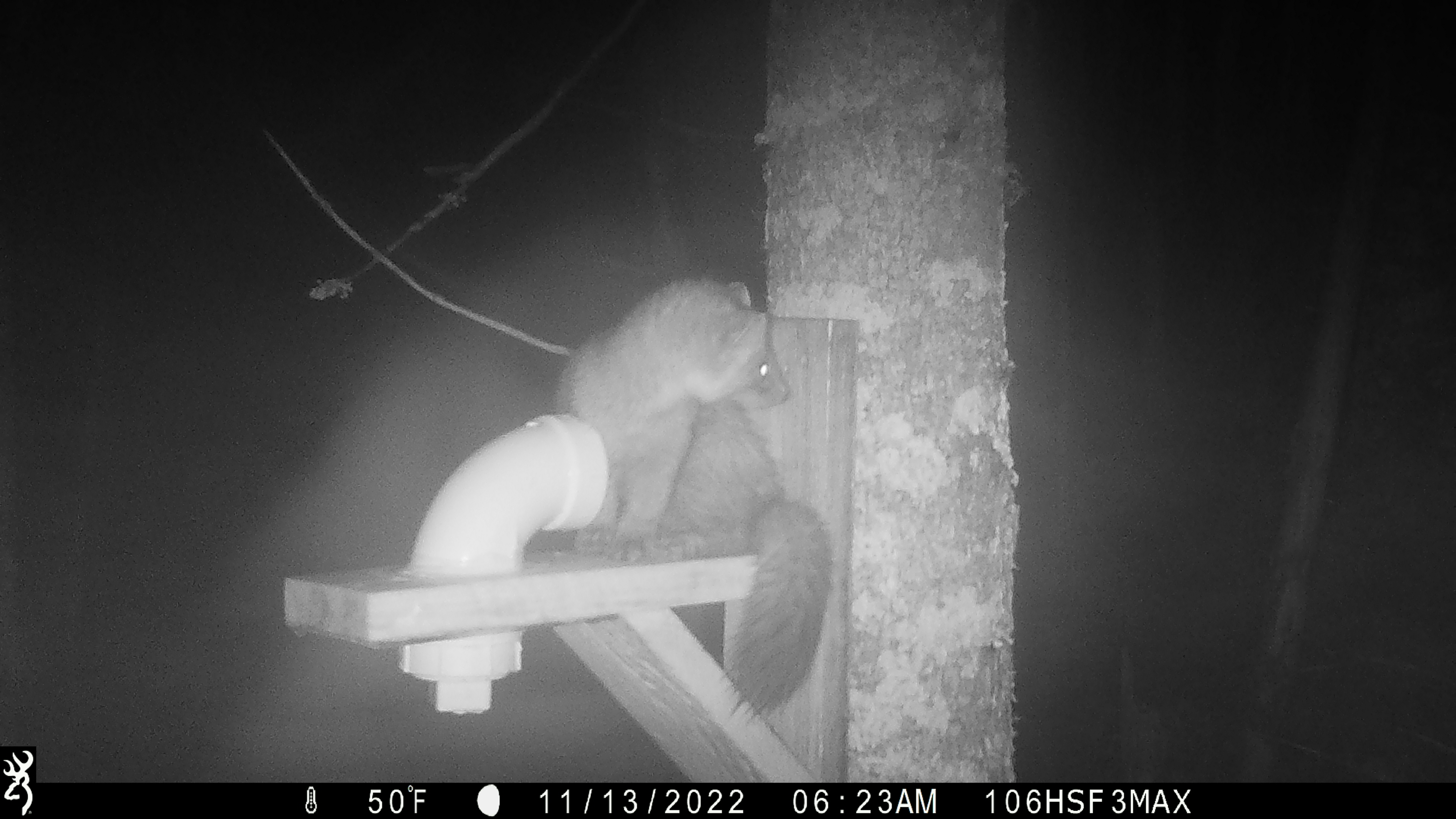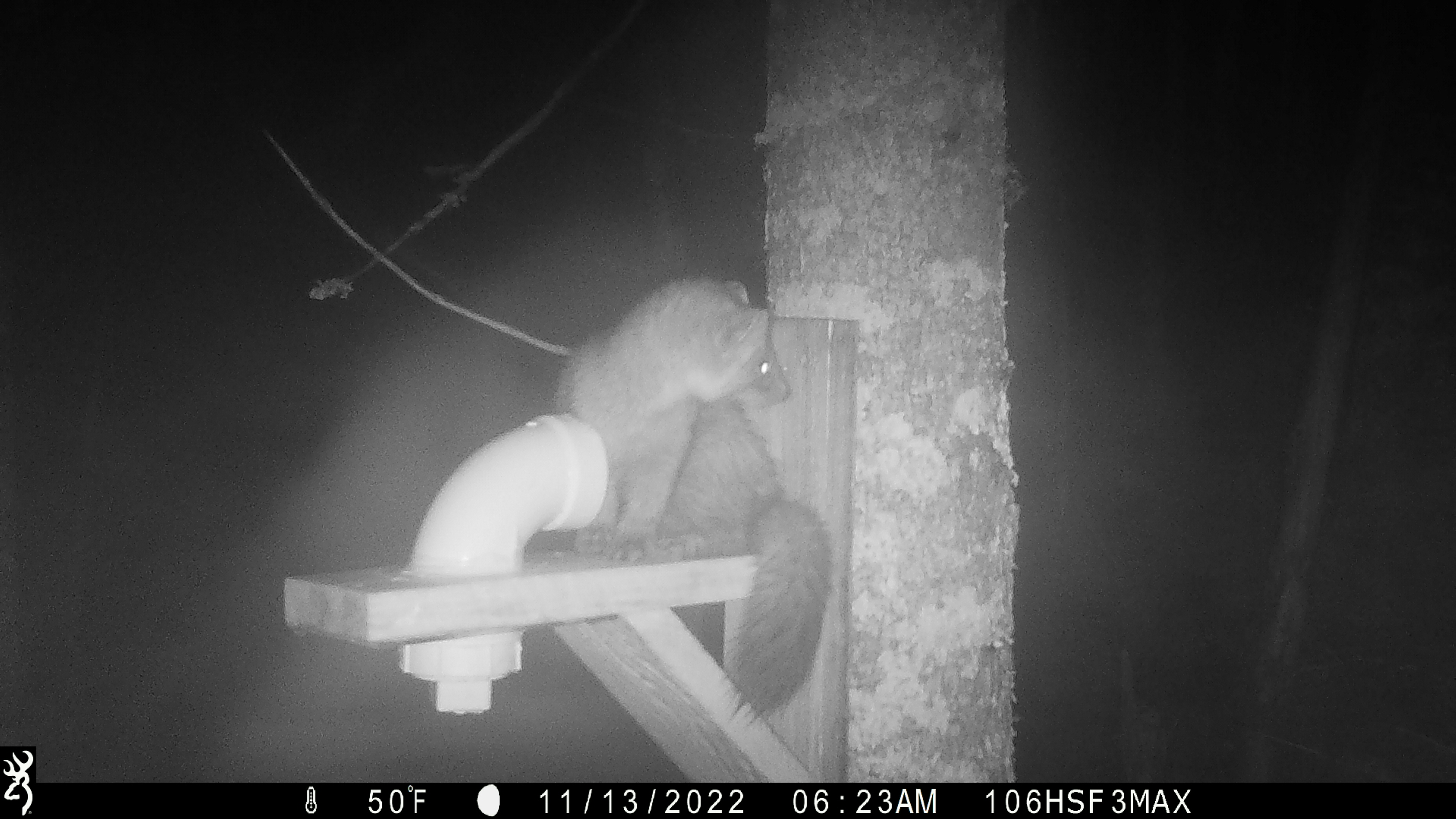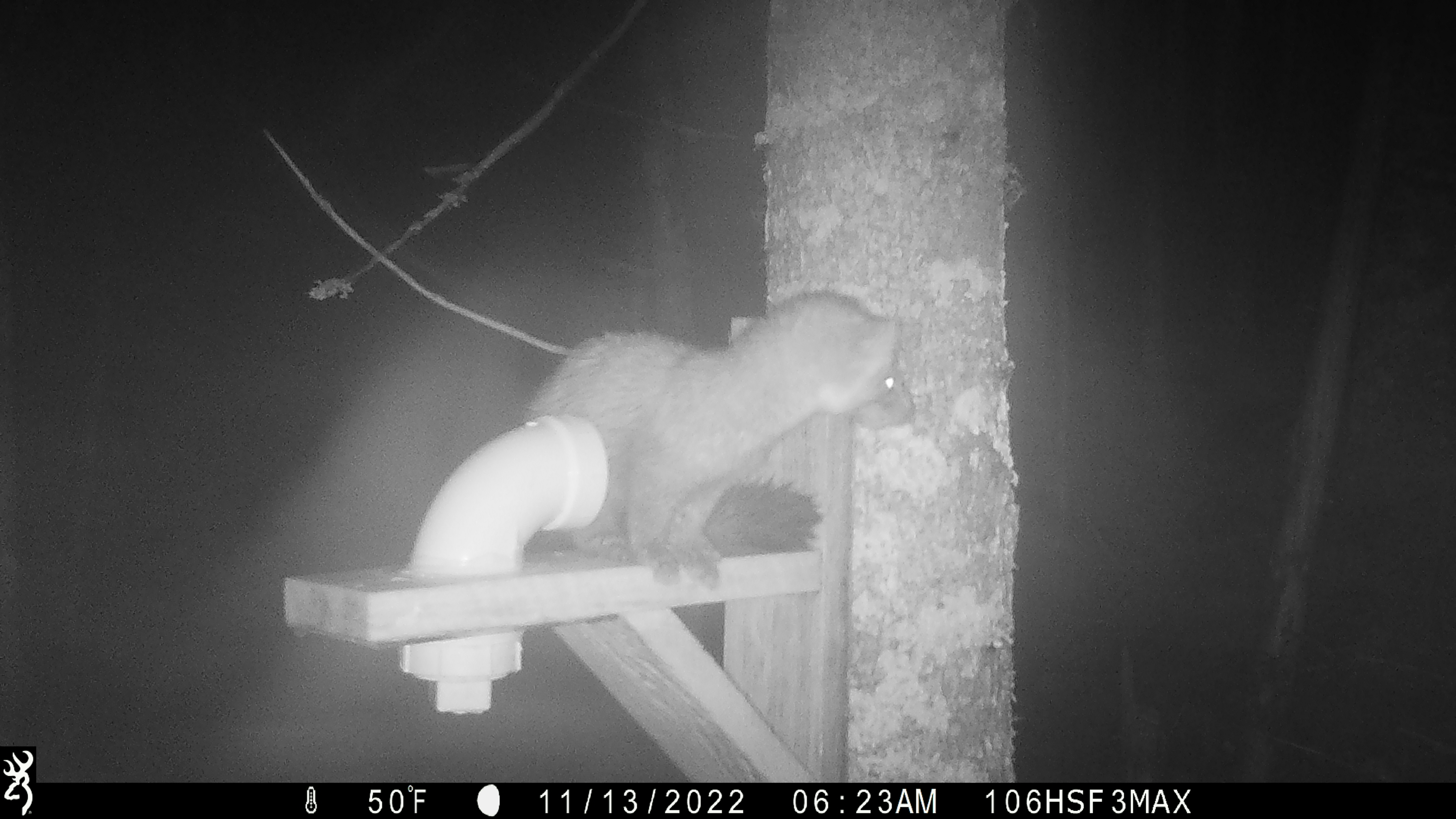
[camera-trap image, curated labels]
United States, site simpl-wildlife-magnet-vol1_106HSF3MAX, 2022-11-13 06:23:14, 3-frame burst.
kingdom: Animalia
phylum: Chordata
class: Mammalia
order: Carnivora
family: Mustelidae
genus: Martes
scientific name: Martes americana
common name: american marten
American marten (Martes americana).